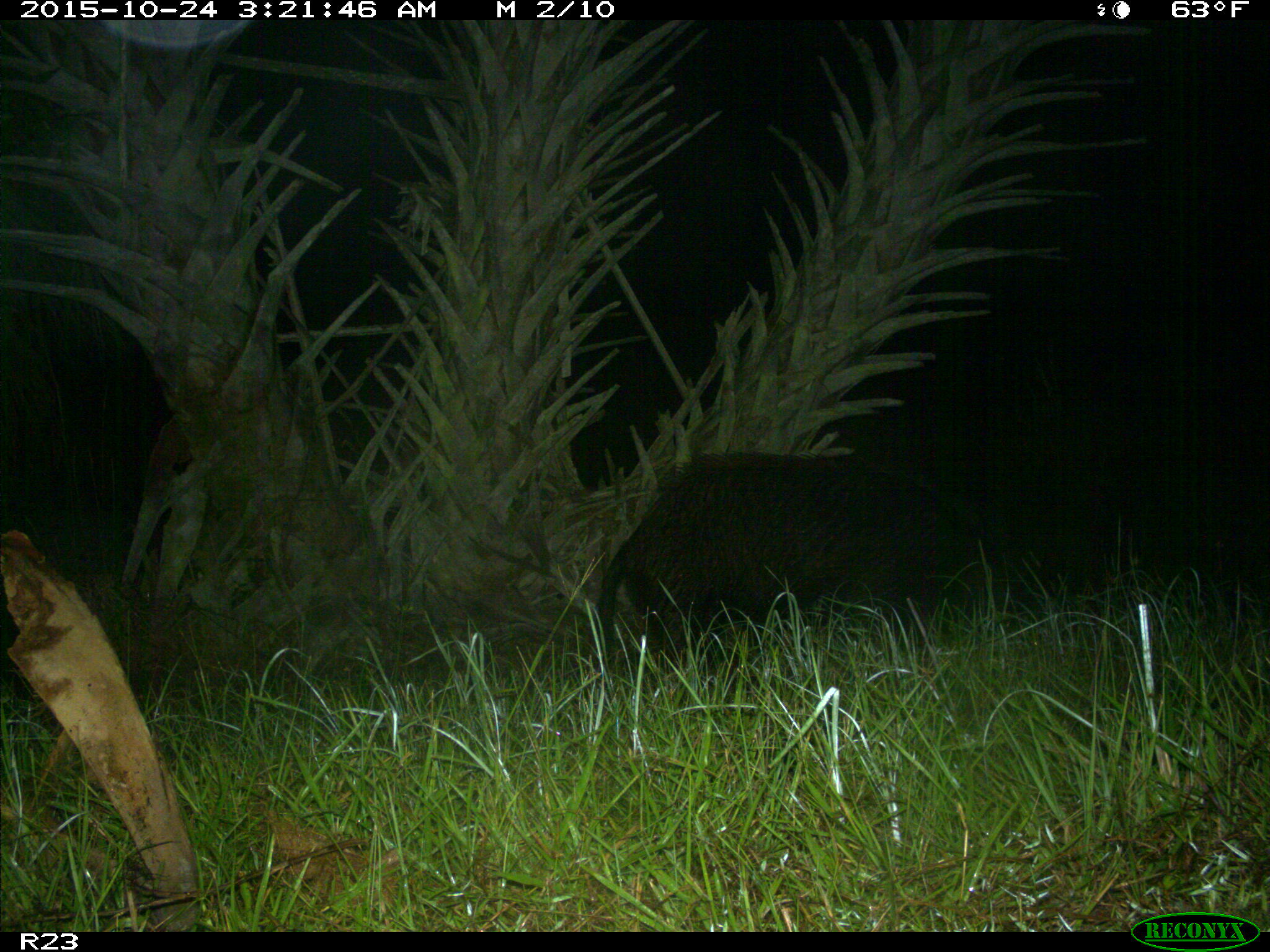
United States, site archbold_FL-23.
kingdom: Animalia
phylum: Chordata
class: Mammalia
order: Artiodactyla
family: Suidae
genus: Sus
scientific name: Sus scrofa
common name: wild boar